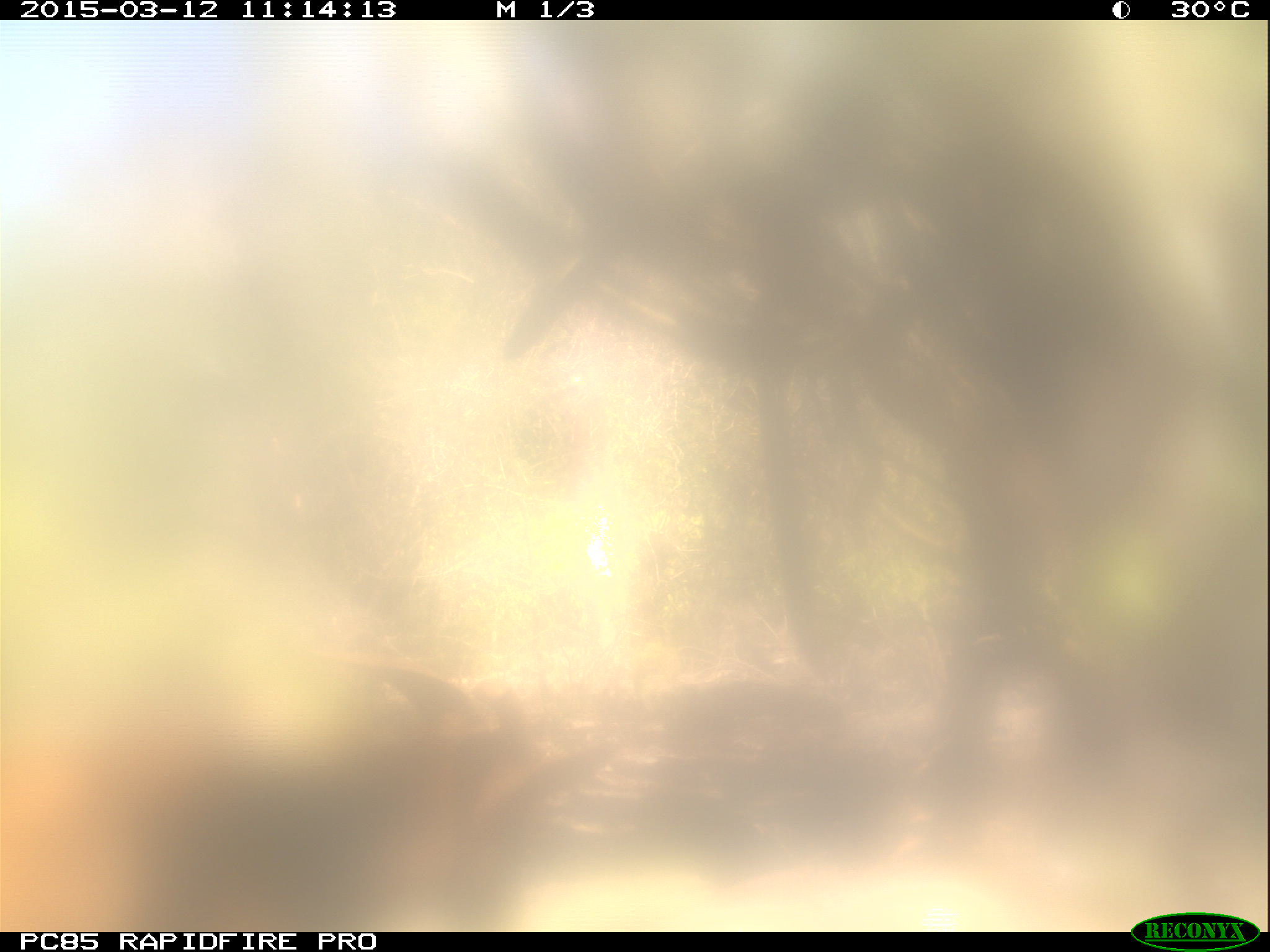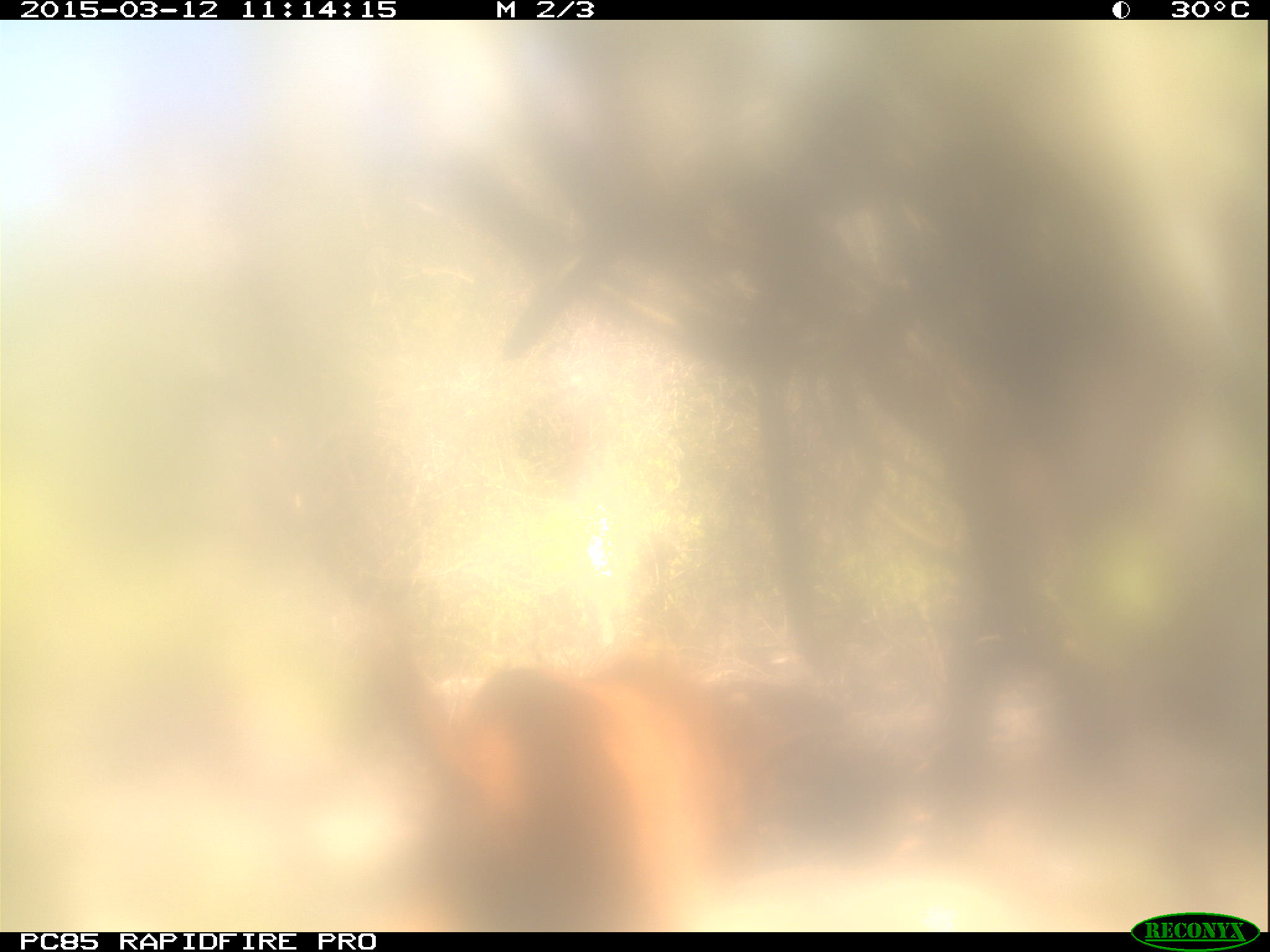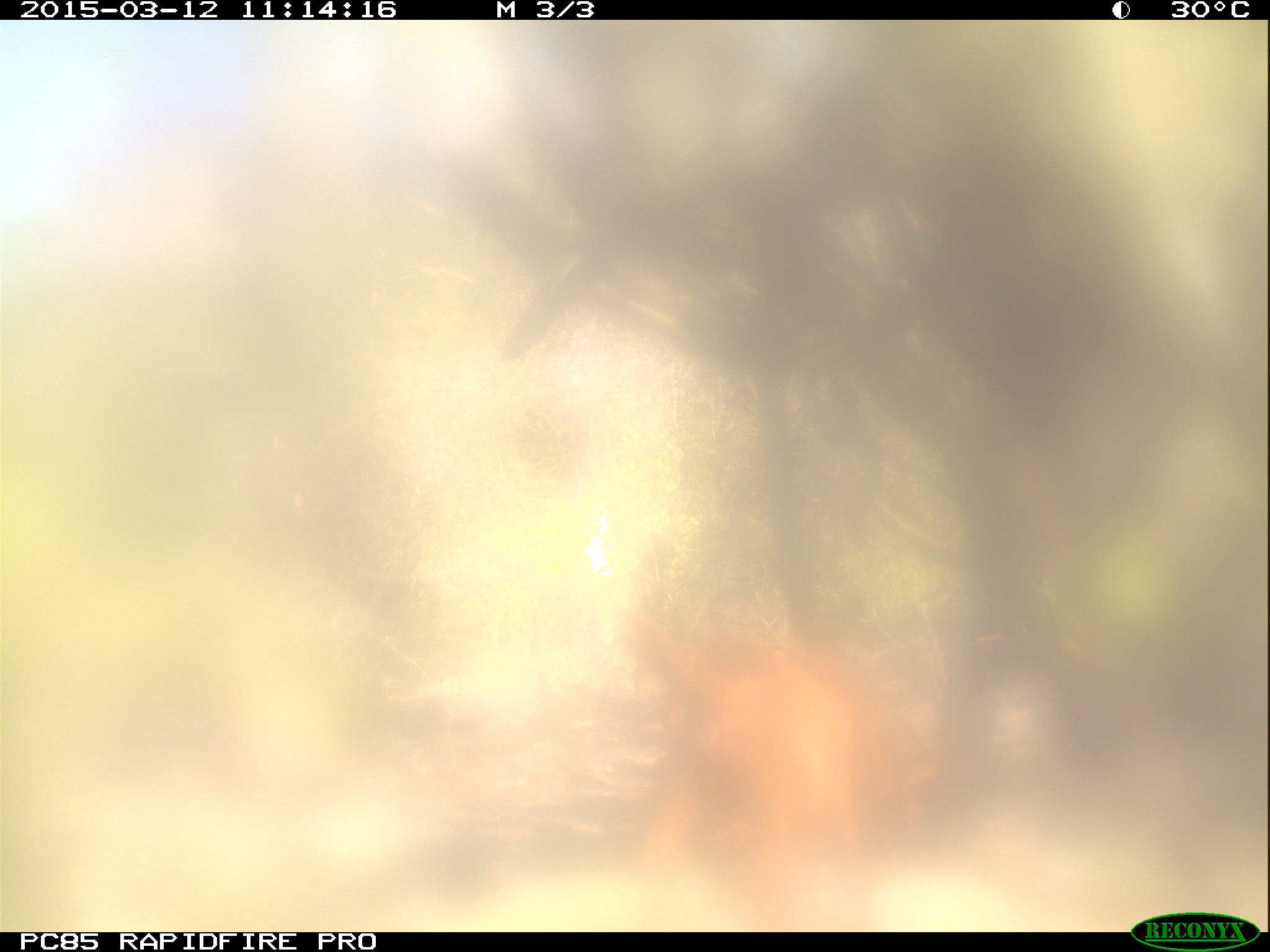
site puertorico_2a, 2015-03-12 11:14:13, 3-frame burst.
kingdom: Animalia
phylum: Chordata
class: Mammalia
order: Artiodactyla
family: Bovidae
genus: Capra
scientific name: Capra hircus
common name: goat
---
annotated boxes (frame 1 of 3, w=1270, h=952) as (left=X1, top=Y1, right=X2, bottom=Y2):
goat: (left=0, top=643, right=596, bottom=933)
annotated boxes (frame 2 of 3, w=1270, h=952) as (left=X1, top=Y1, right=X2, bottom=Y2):
goat: (left=350, top=605, right=834, bottom=931)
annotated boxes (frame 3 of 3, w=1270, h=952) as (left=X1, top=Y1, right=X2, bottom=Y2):
goat: (left=600, top=597, right=940, bottom=931)